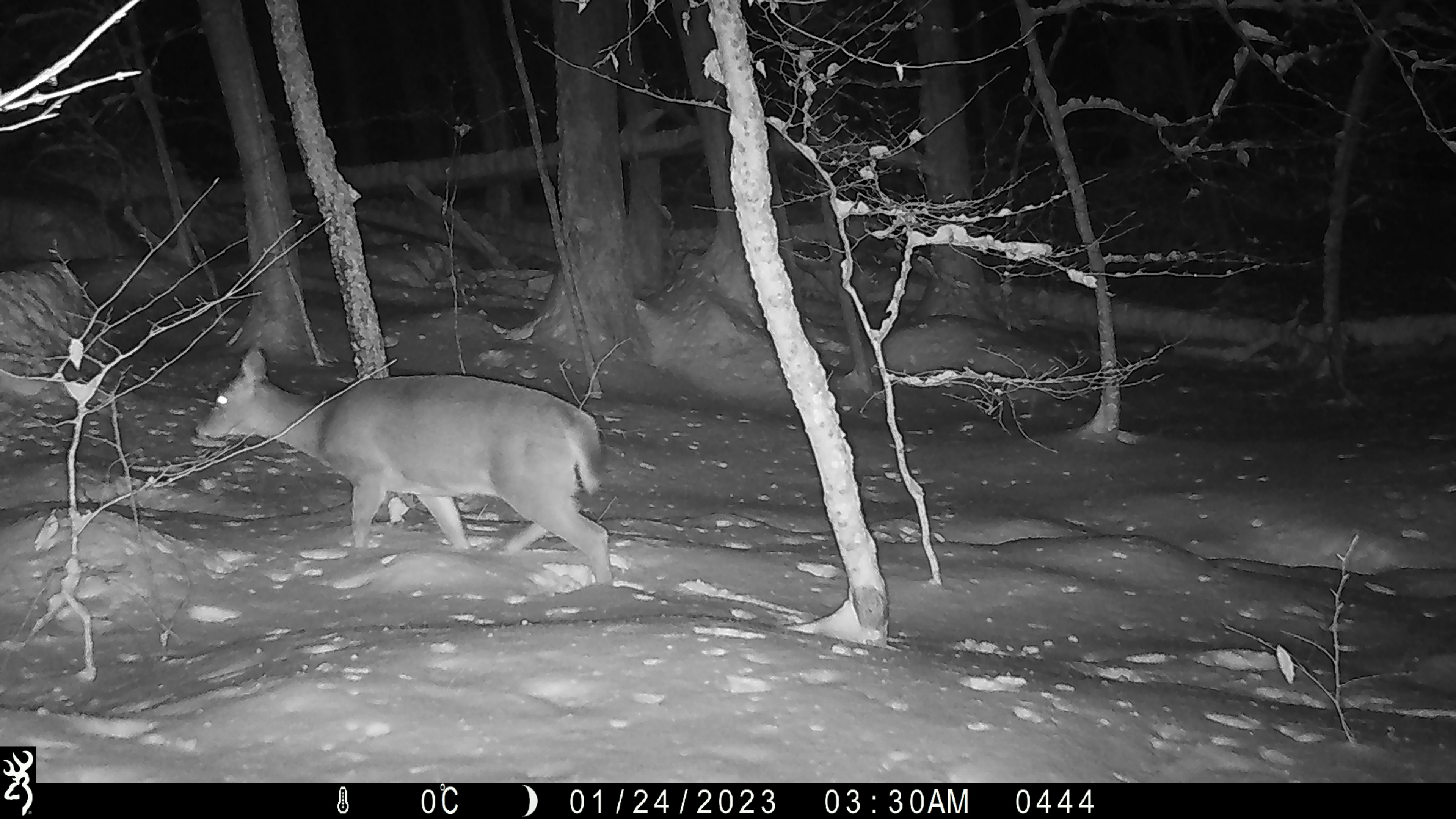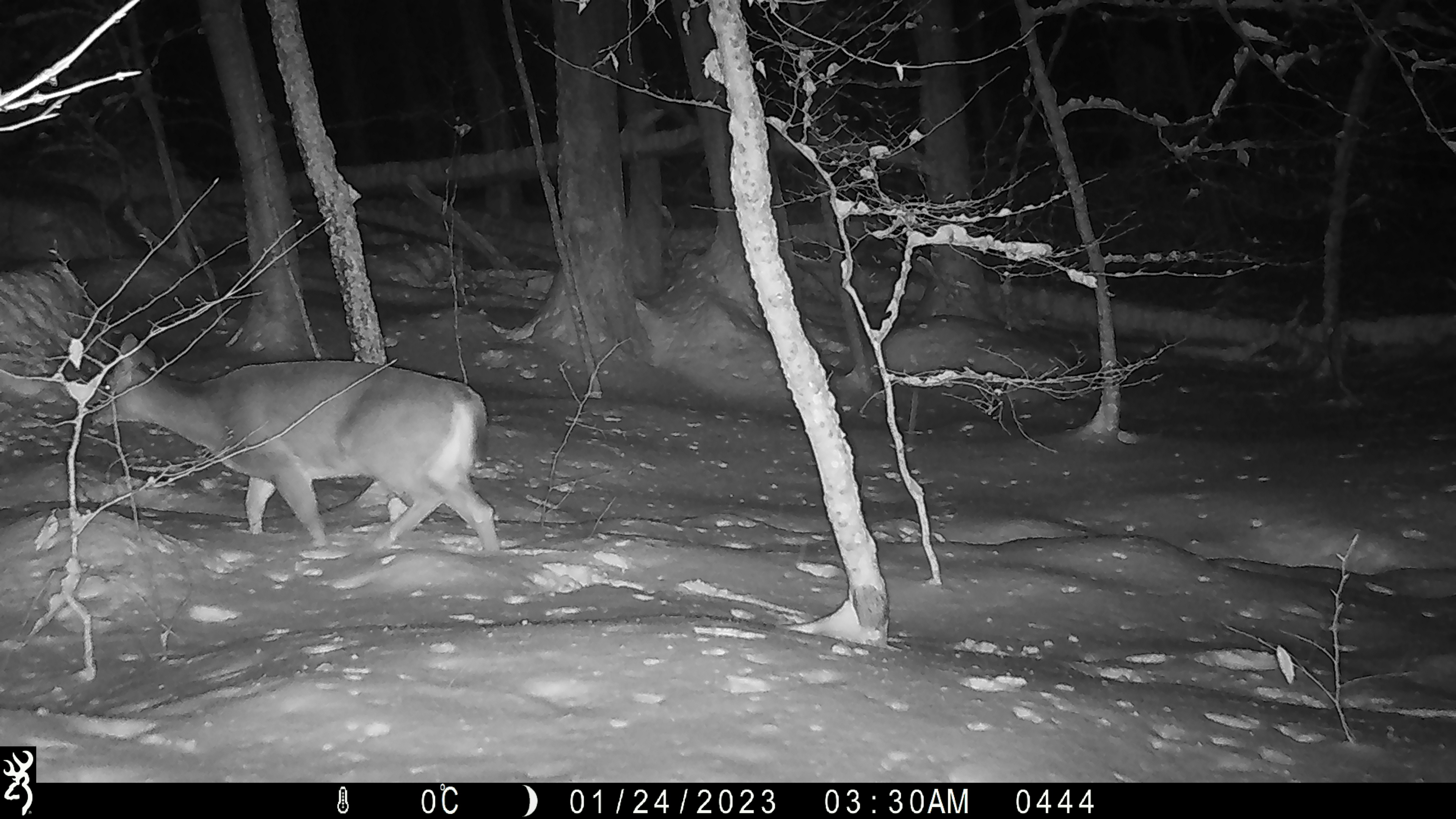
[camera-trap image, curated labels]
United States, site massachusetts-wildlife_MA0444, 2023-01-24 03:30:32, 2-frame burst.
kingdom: Animalia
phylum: Chordata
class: Mammalia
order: Artiodactyla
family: Cervidae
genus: Odocoileus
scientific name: Odocoileus virginianus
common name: white-tailed deer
White-tailed deer (Odocoileus virginianus).